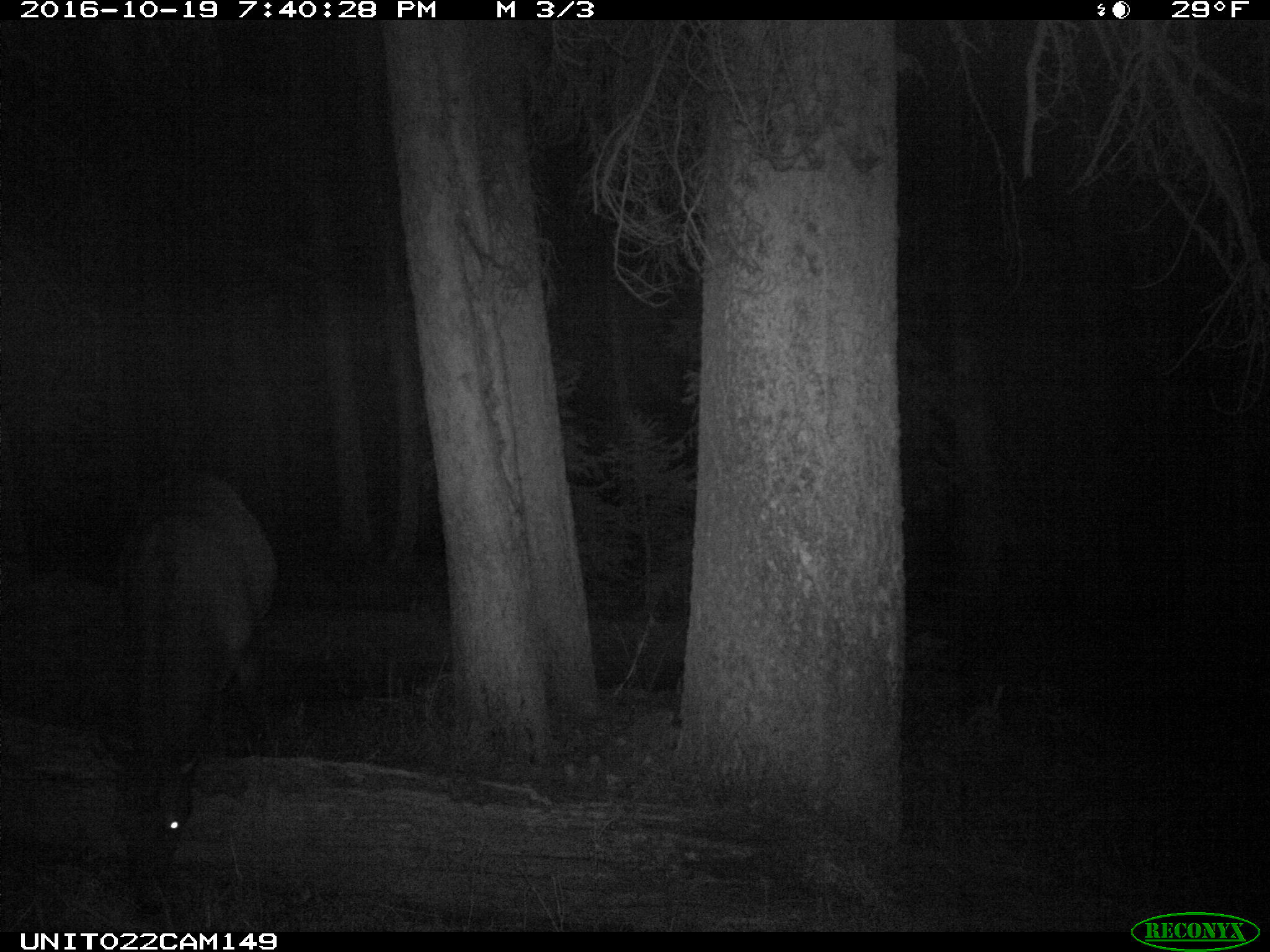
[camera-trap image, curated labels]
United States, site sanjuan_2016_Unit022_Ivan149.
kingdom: Animalia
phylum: Chordata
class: Mammalia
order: Artiodactyla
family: Cervidae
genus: Cervus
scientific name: Cervus elaphus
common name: red deer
Cervus elaphus (red deer).